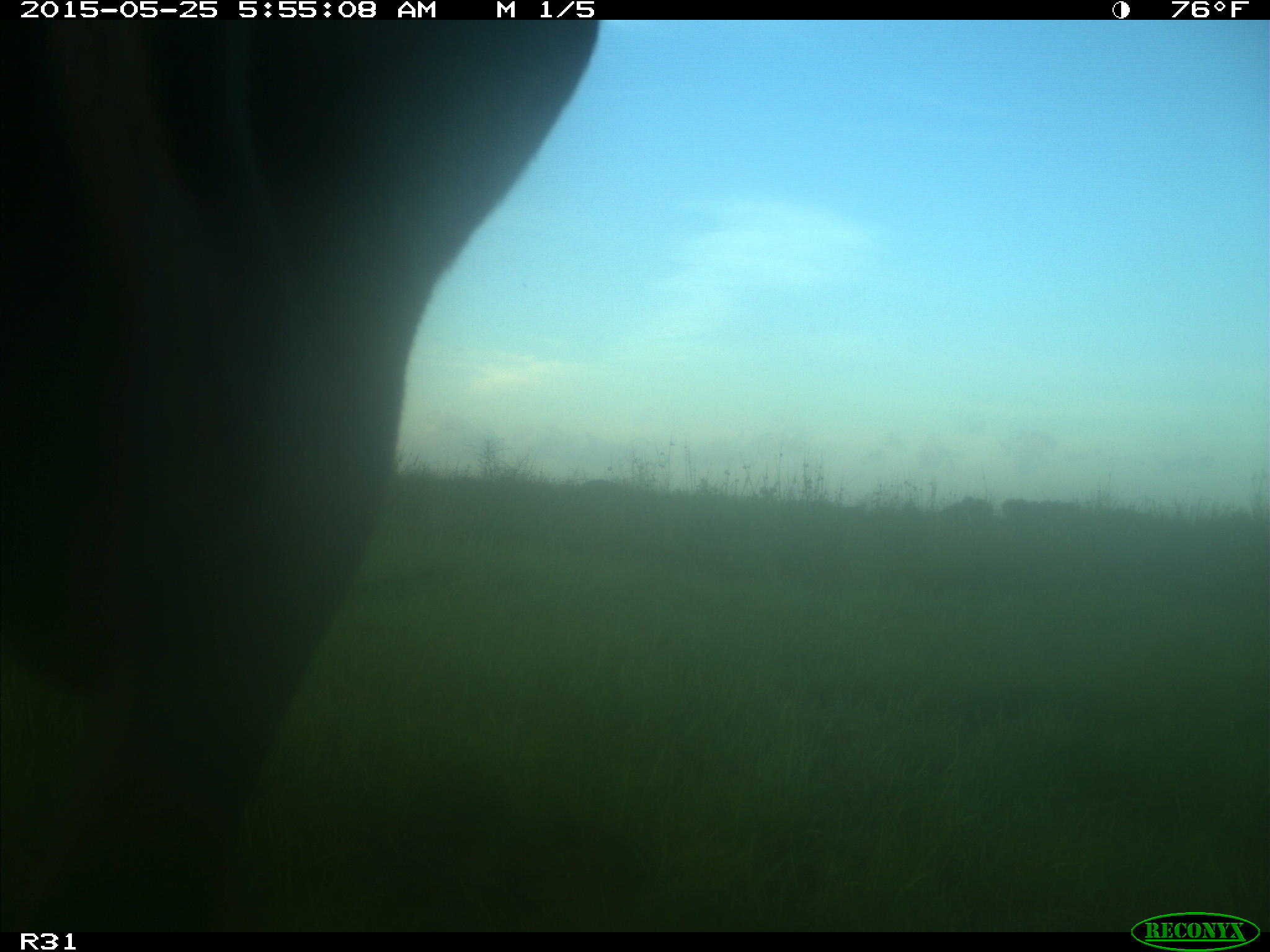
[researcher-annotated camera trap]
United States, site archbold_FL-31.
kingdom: Animalia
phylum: Chordata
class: Mammalia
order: Artiodactyla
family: Bovidae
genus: Bos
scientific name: Bos taurus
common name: domestic cow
Bos taurus (domestic cow).